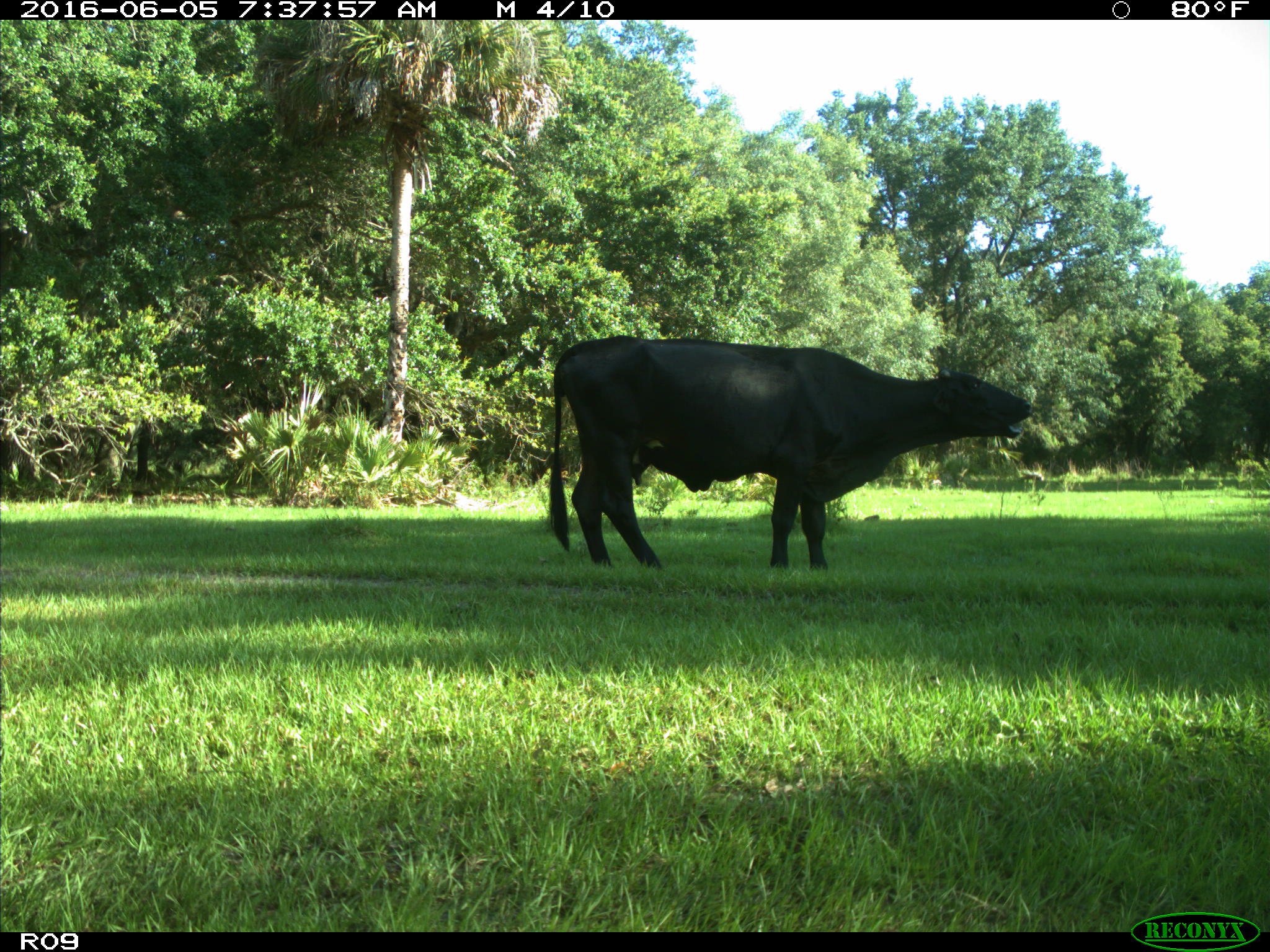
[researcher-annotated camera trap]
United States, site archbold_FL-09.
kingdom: Animalia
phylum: Chordata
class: Mammalia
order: Artiodactyla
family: Bovidae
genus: Bos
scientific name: Bos taurus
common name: domestic cow